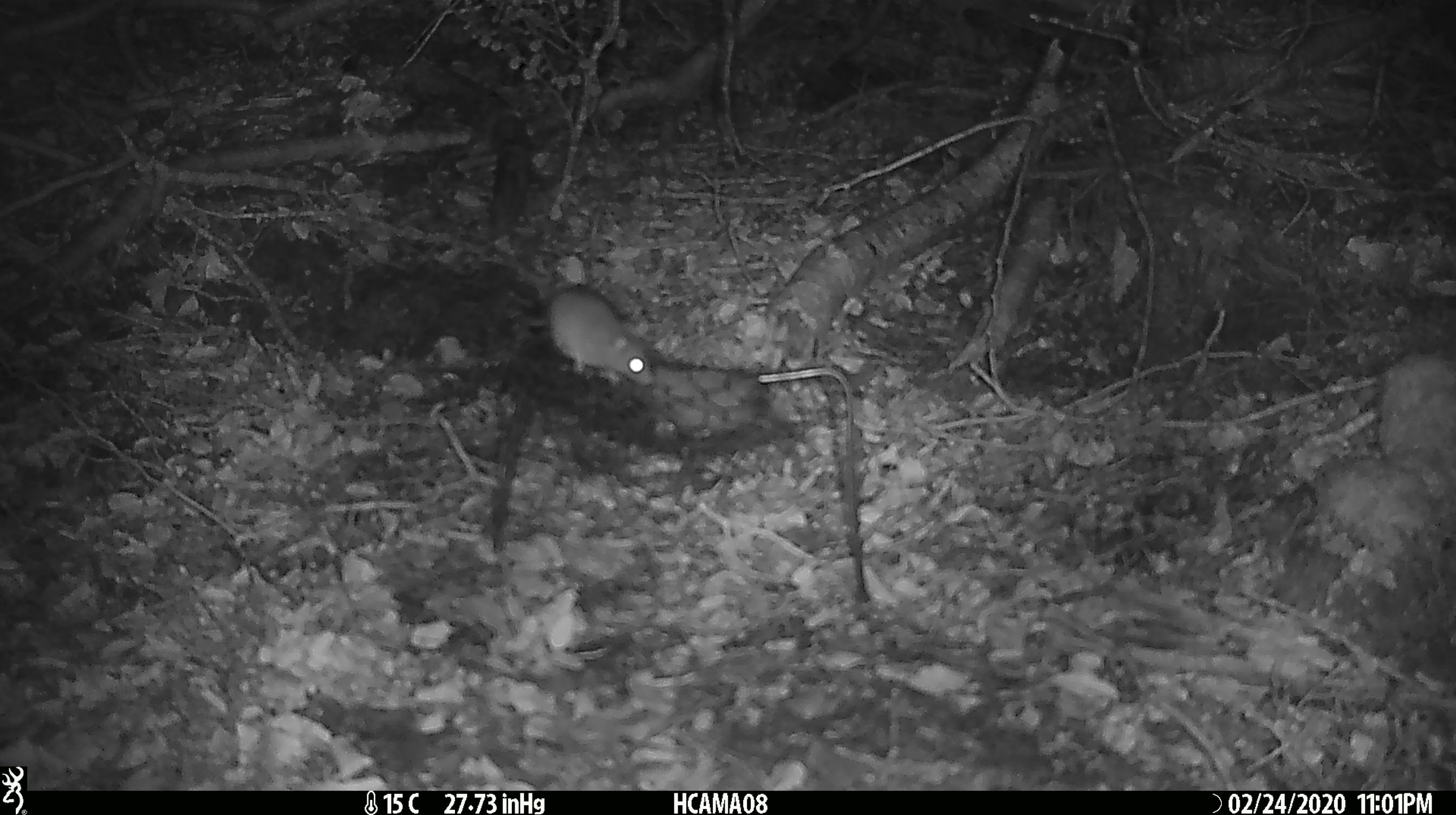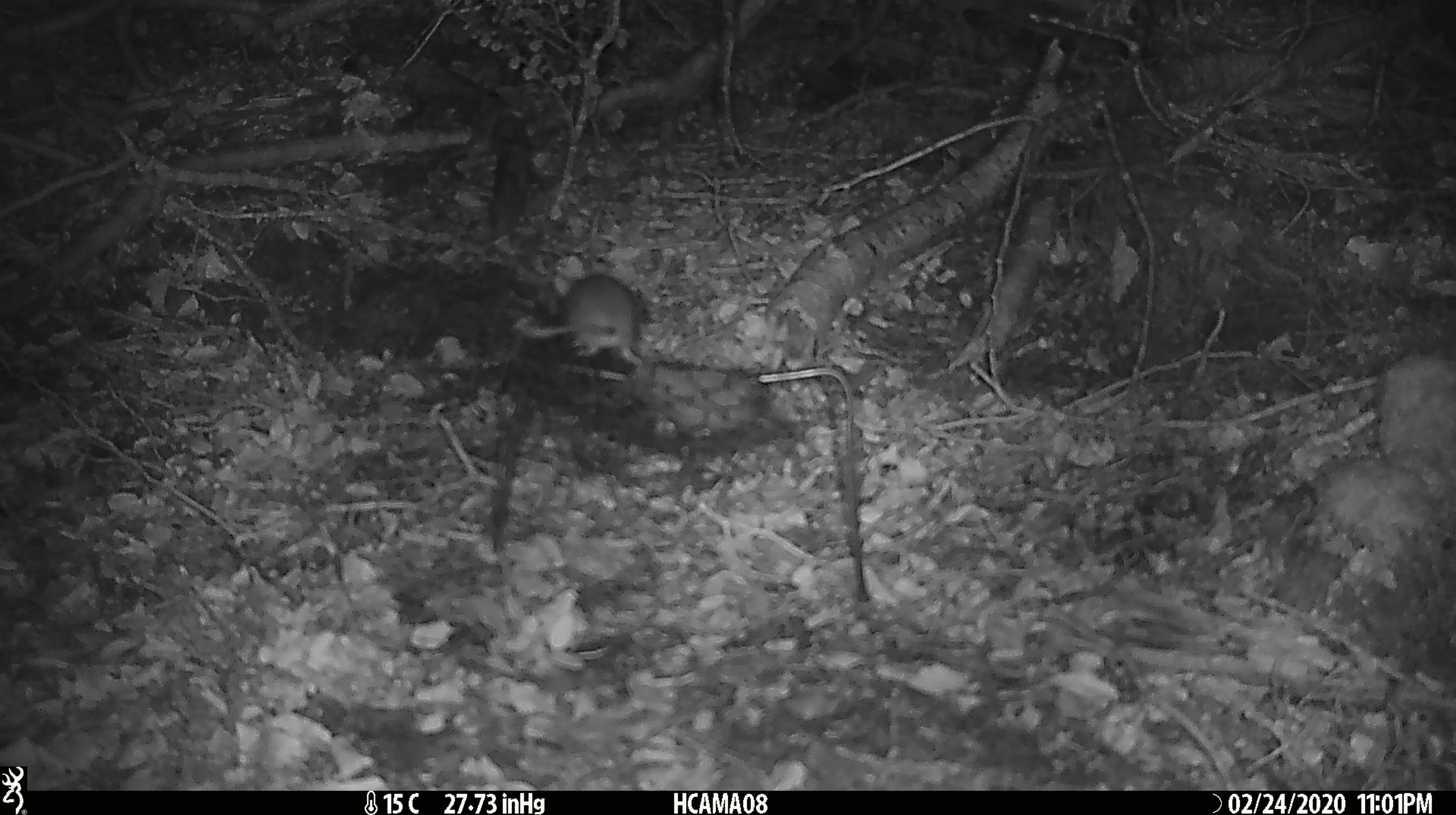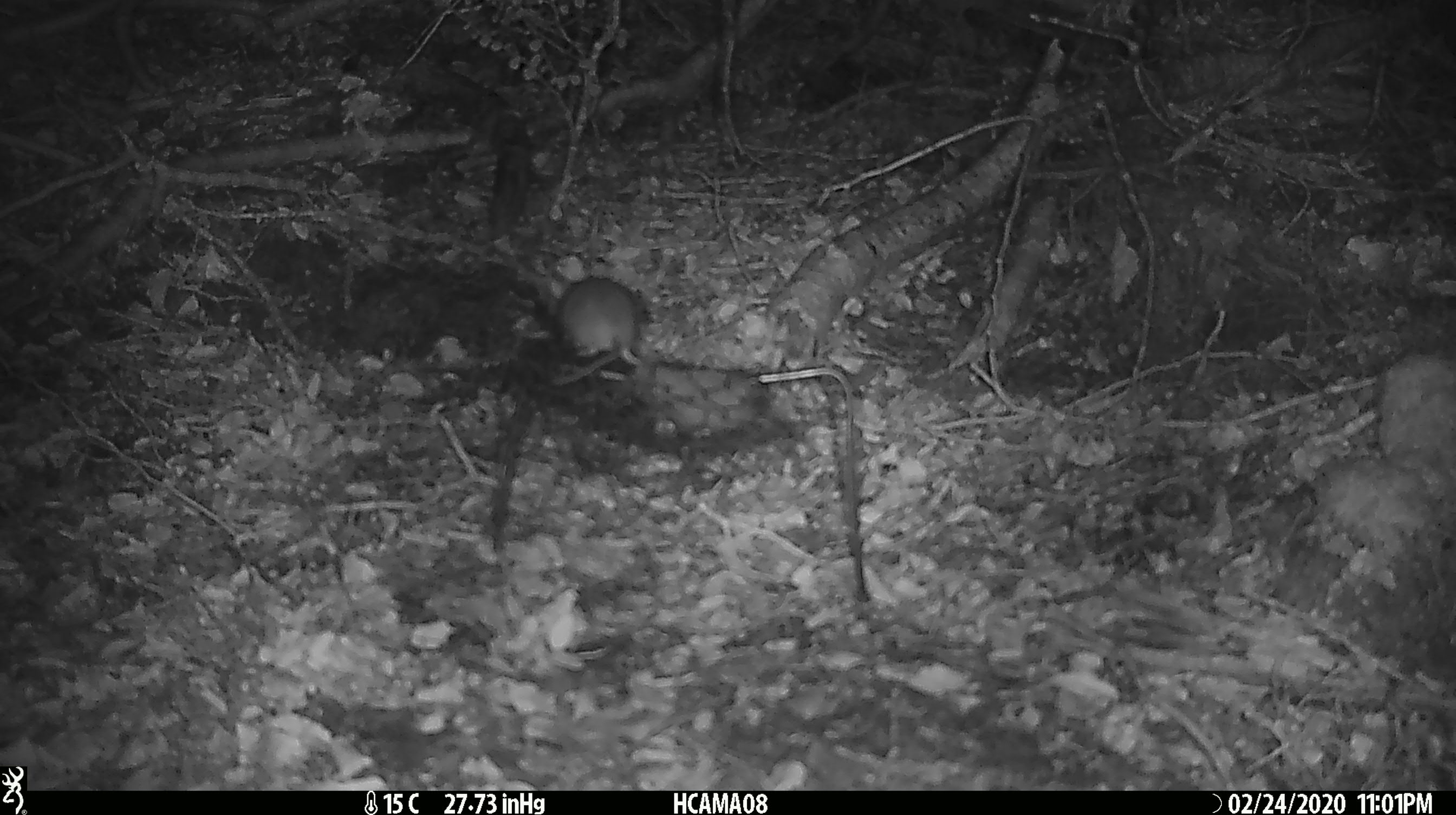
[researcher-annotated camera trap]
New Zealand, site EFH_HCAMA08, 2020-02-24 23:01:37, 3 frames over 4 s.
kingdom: Animalia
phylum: Chordata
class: Mammalia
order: Rodentia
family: Muridae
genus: Mus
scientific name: Mus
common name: mouse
Mouse (Mus).